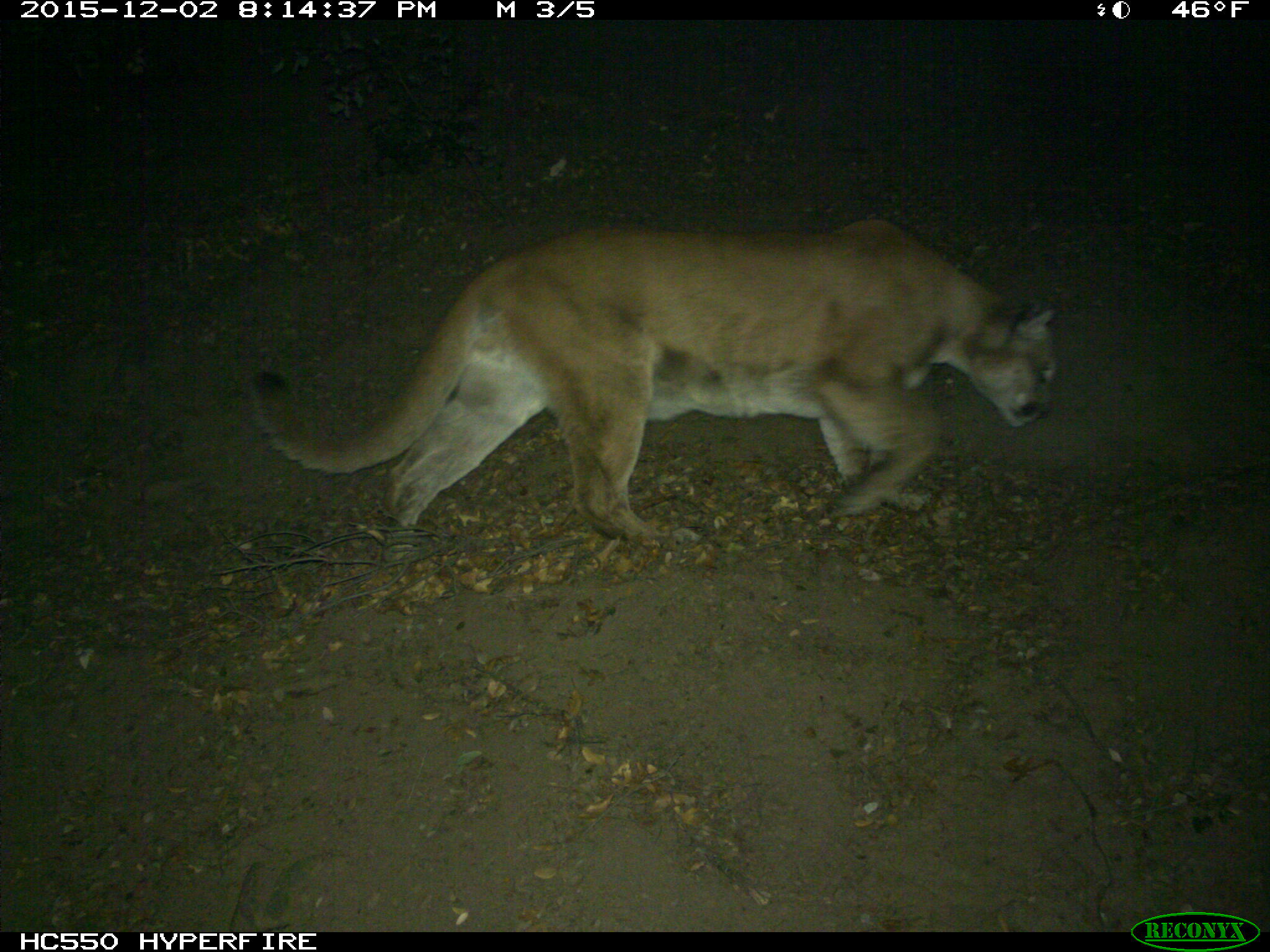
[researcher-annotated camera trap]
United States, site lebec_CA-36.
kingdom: Animalia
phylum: Chordata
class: Mammalia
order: Carnivora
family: Felidae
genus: Puma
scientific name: Puma concolor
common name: mountain lion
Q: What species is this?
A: Puma concolor (mountain lion).